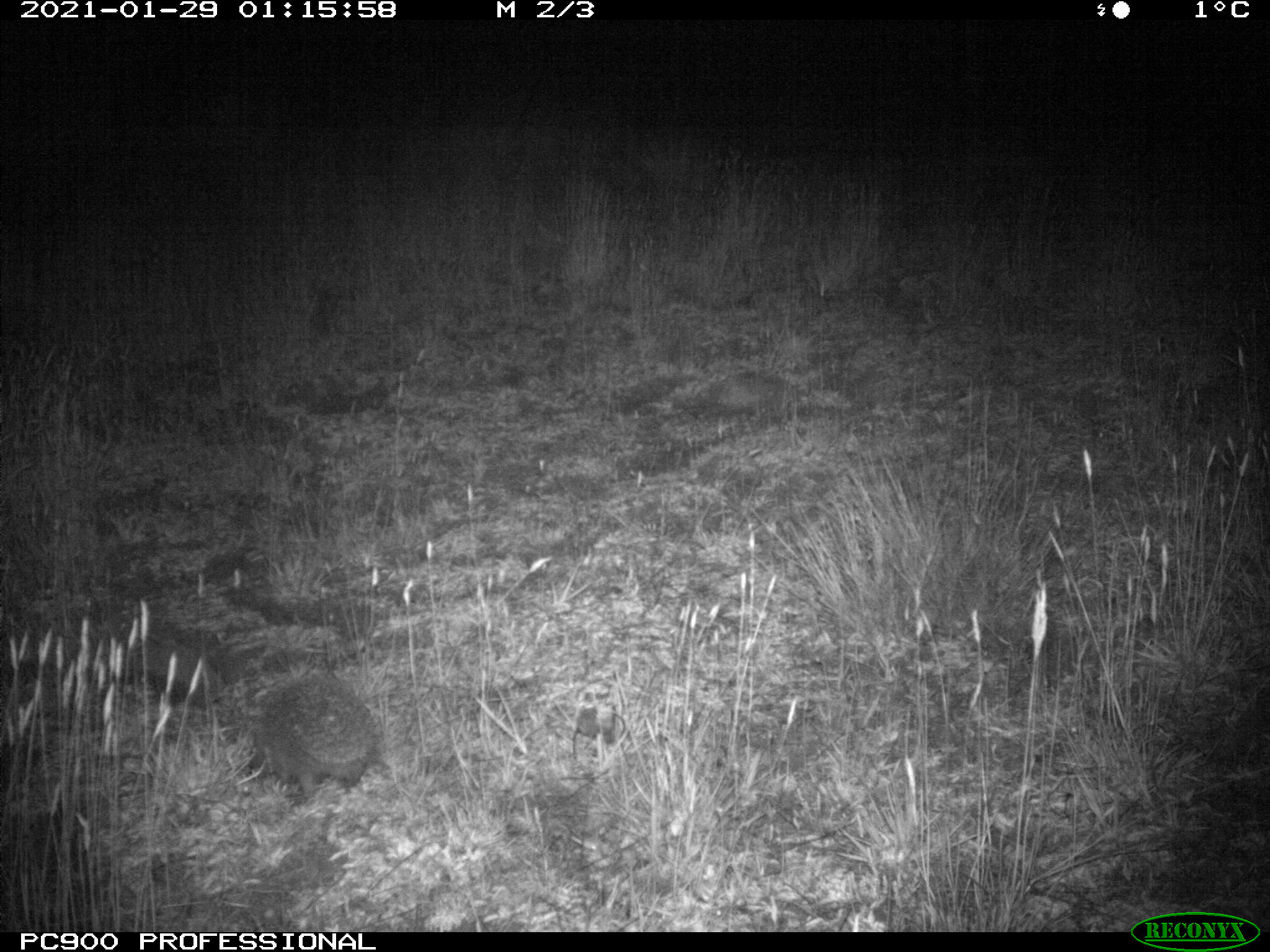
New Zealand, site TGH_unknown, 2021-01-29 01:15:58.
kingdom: Animalia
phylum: Chordata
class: Mammalia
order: Eulipotyphla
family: Erinaceidae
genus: Erinaceus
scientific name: Erinaceus europaeus europaeus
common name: european hedgehog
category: hedgehog